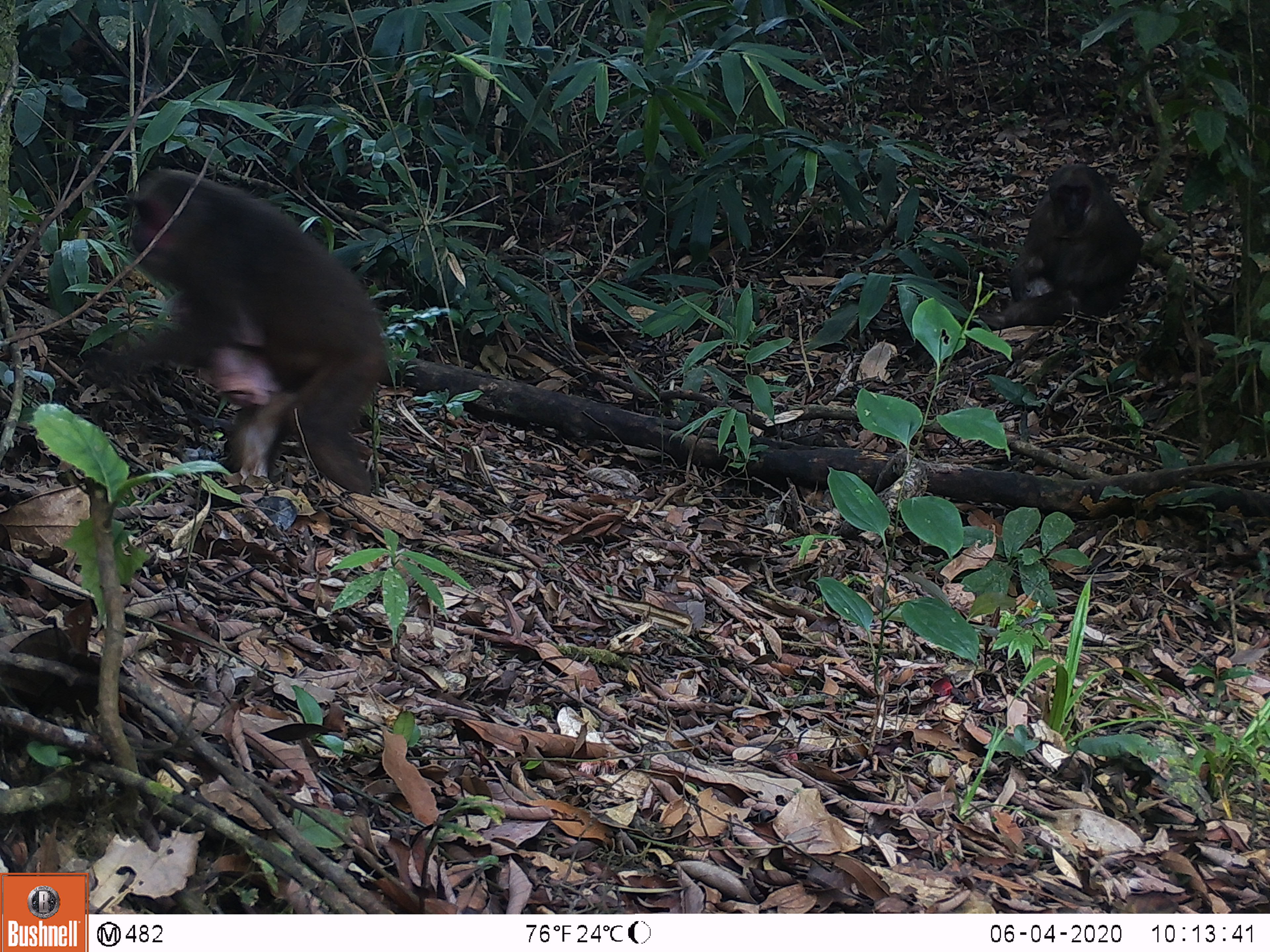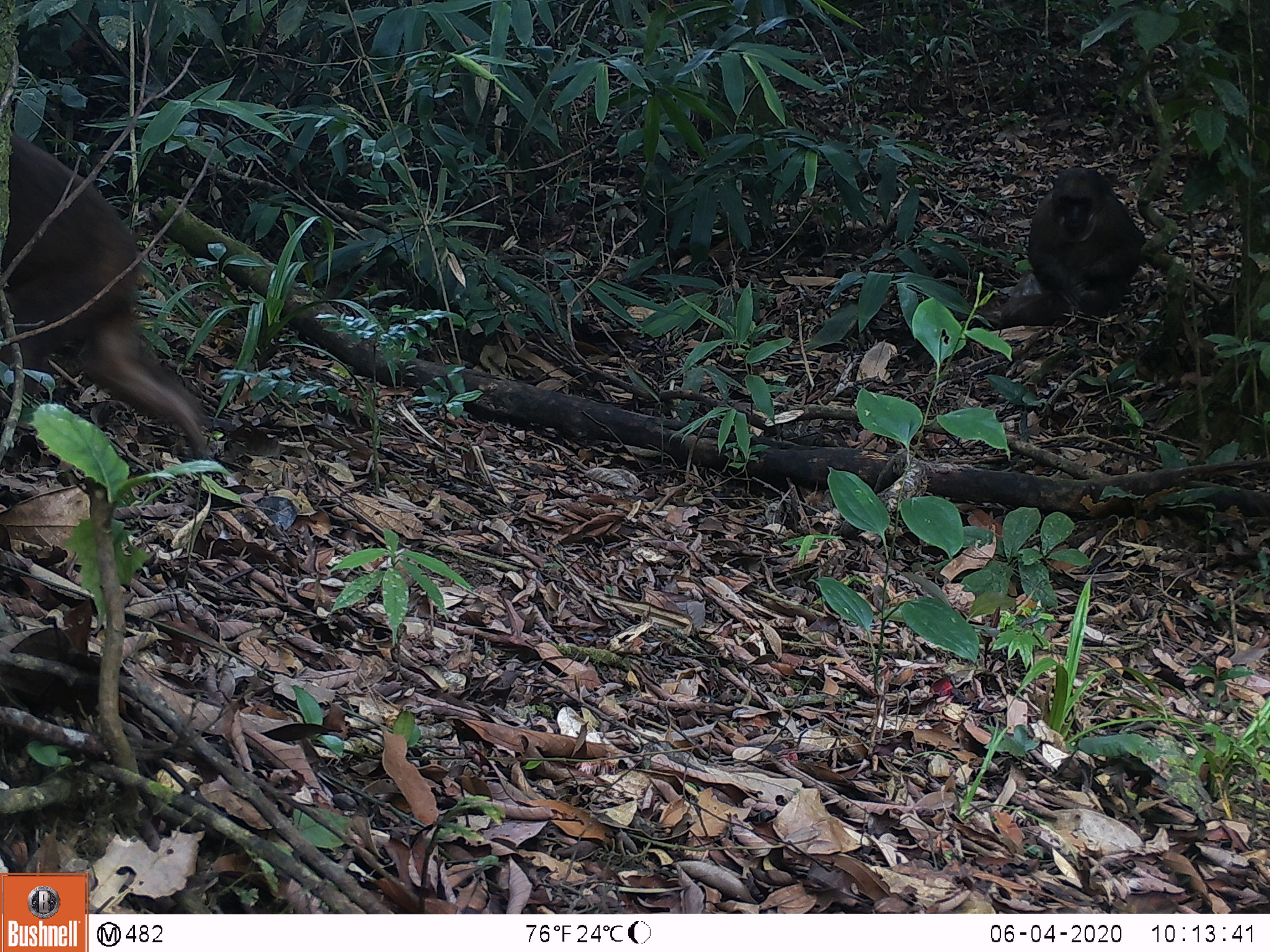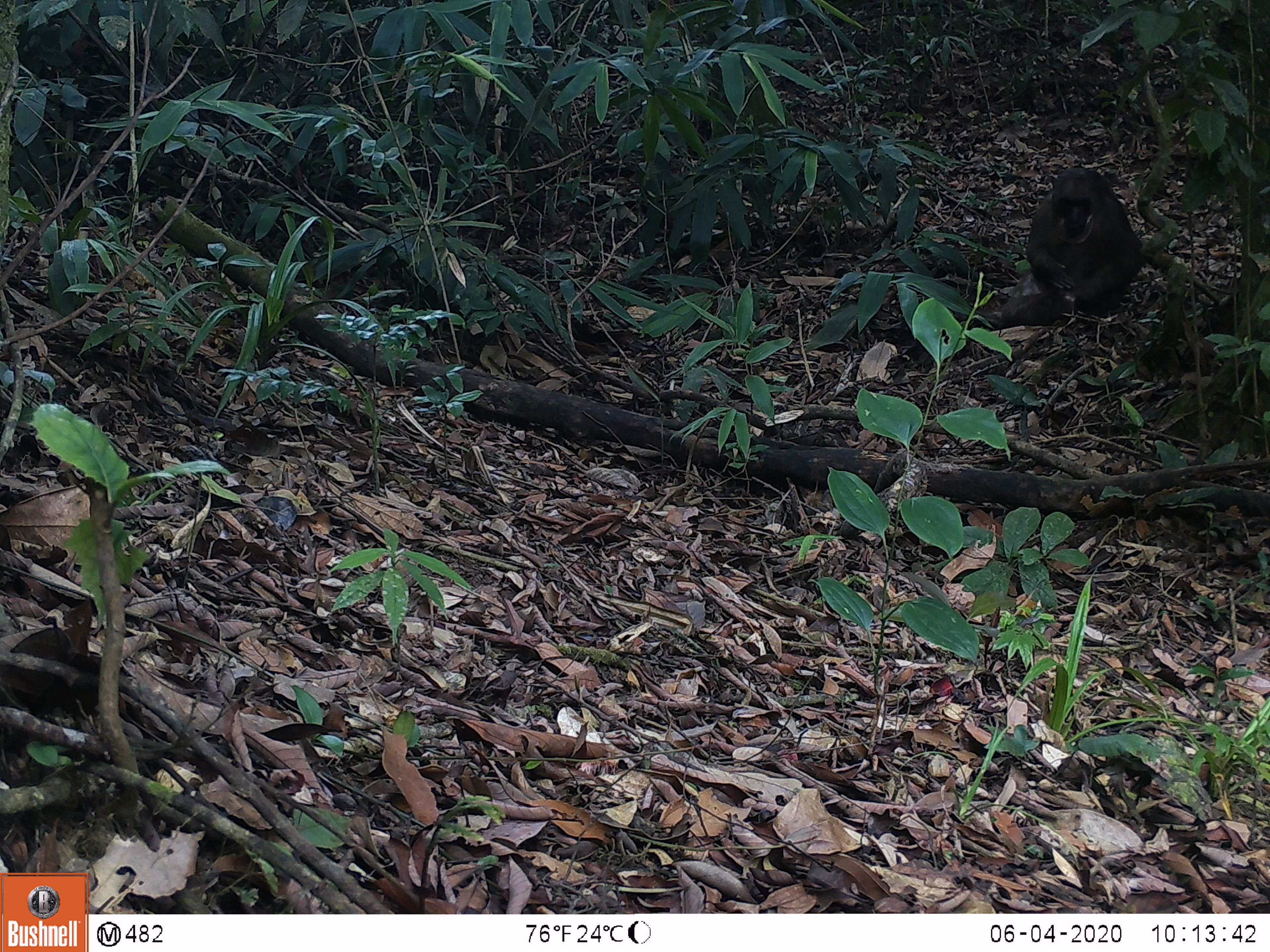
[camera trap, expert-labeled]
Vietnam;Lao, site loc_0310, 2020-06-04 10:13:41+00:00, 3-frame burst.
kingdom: Animalia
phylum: Chordata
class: Mammalia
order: Primates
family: Cercopithecidae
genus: Macaca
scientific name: Macaca arctoides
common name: stump-tailed macaque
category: stump tailed macaque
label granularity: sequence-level